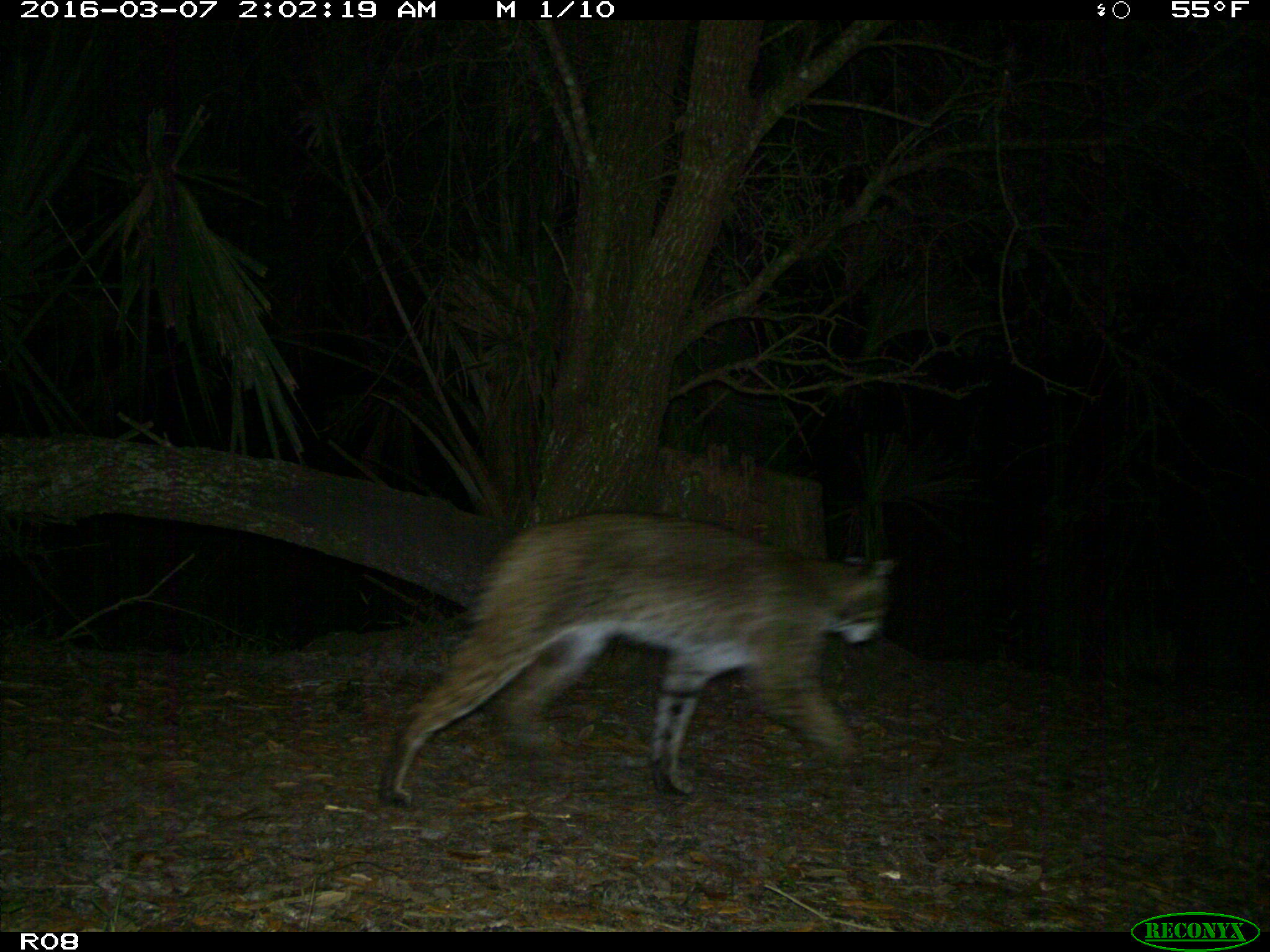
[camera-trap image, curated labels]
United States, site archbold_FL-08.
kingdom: Animalia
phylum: Chordata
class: Mammalia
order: Carnivora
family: Felidae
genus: Lynx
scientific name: Lynx rufus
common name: bobcat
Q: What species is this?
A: Lynx rufus (bobcat).